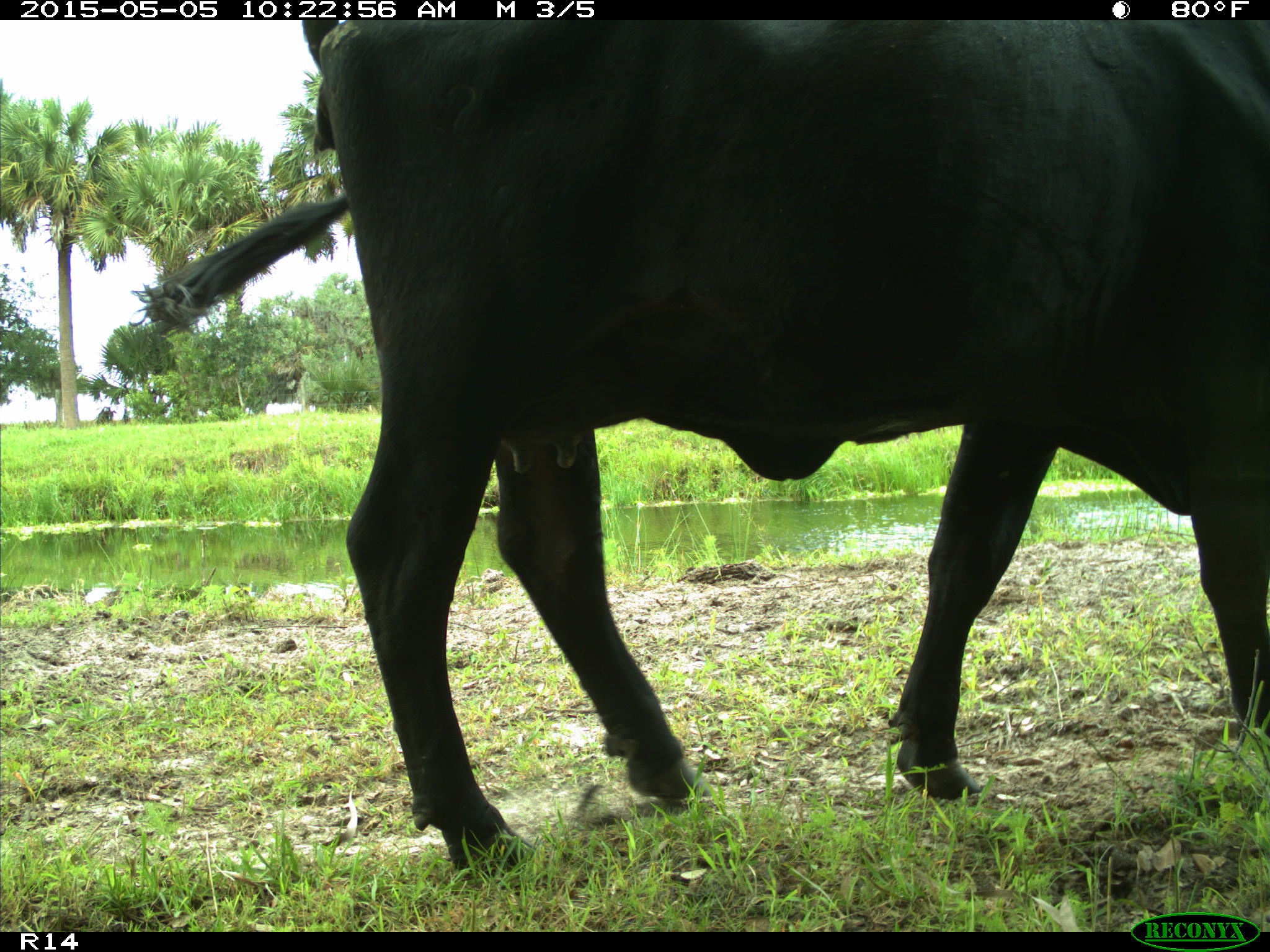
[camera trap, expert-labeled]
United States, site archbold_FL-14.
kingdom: Animalia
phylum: Chordata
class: Mammalia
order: Artiodactyla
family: Bovidae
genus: Bos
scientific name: Bos taurus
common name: domestic cow